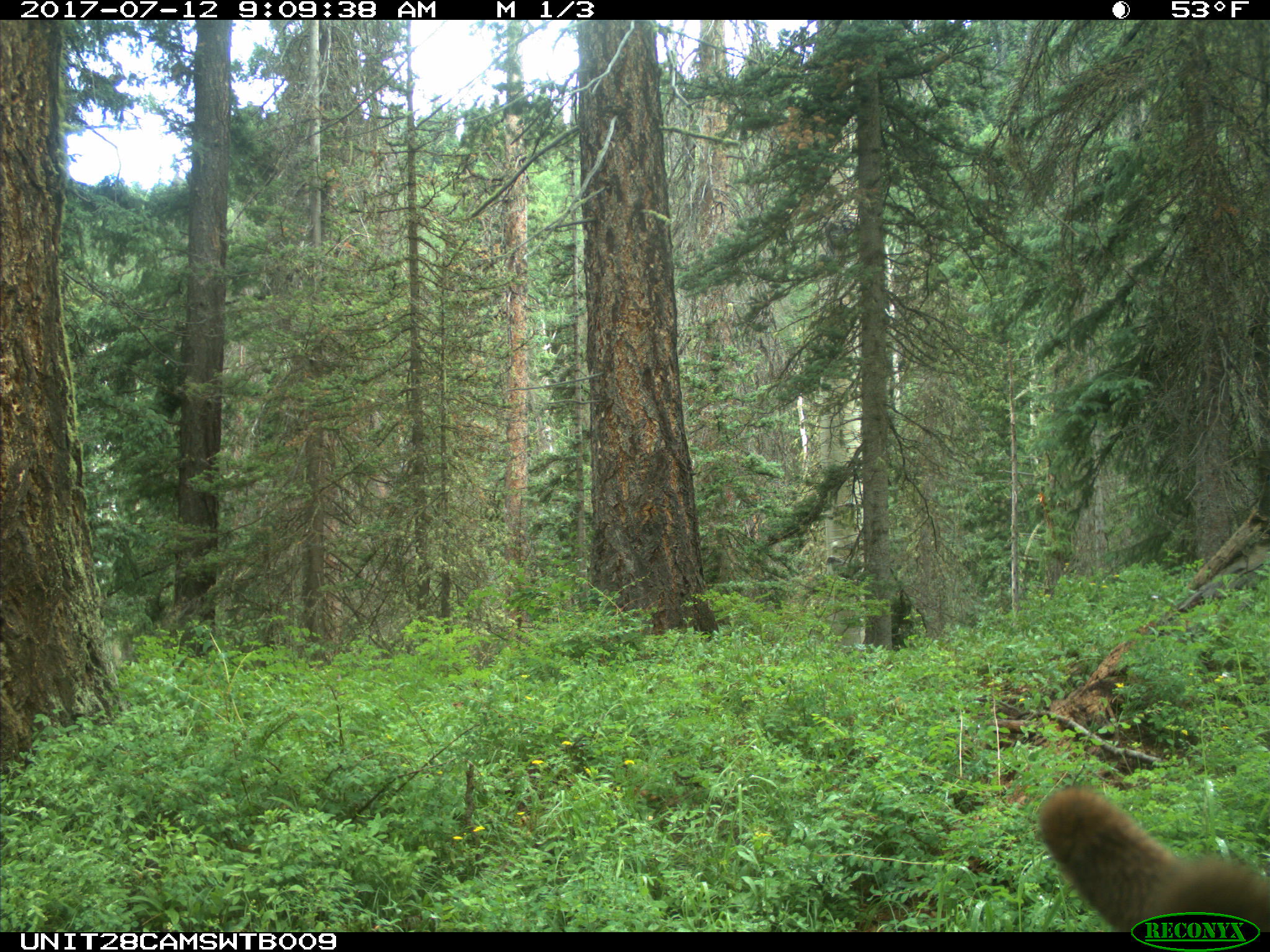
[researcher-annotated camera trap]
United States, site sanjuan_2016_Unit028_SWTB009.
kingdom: Animalia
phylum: Chordata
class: Mammalia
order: Artiodactyla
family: Cervidae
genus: Cervus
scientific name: Cervus elaphus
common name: red deer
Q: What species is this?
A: Cervus elaphus (red deer).